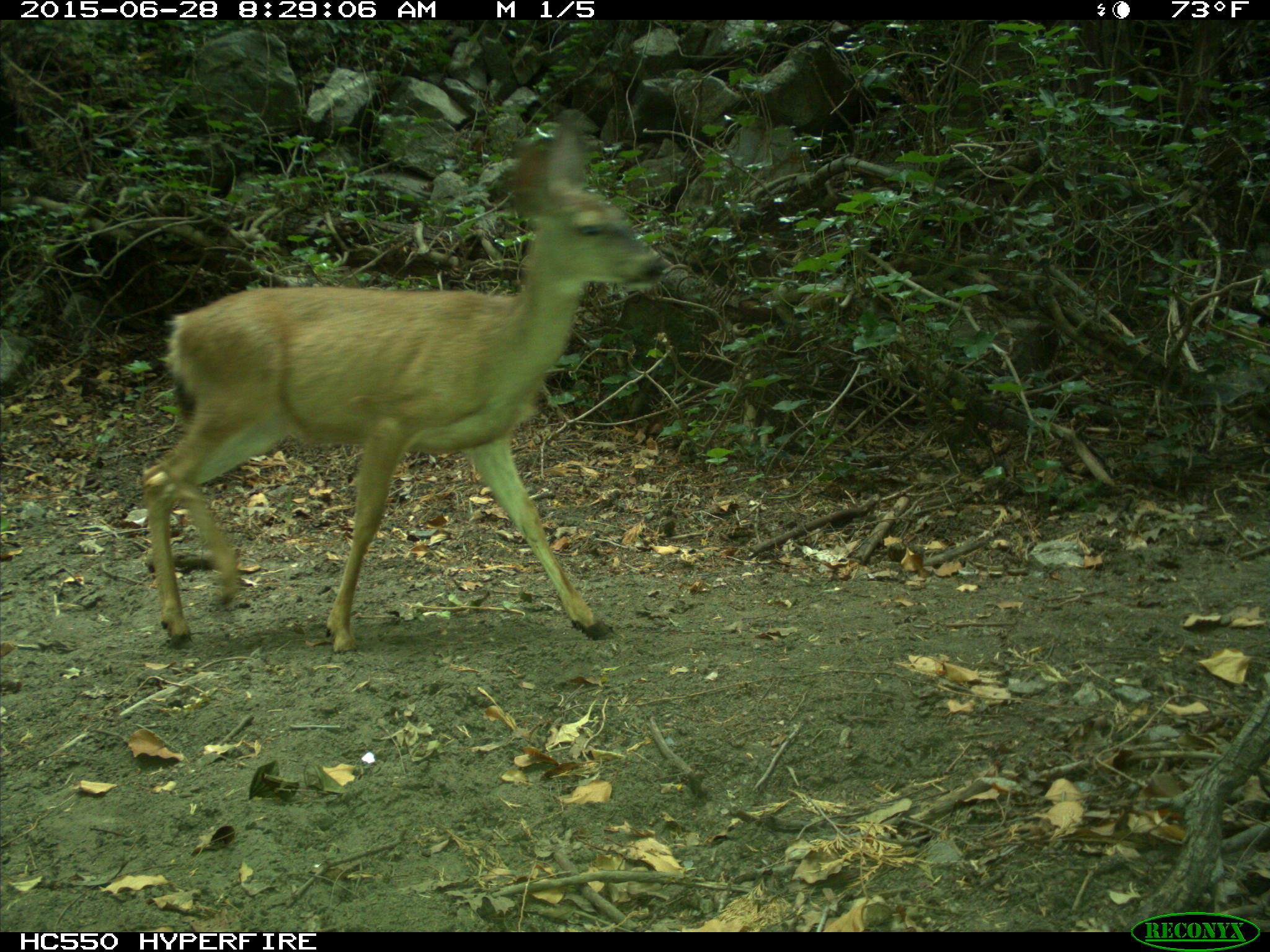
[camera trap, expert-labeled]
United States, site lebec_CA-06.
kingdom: Animalia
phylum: Chordata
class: Mammalia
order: Artiodactyla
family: Cervidae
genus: Odocoileus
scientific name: Odocoileus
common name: deer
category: unidentified deer